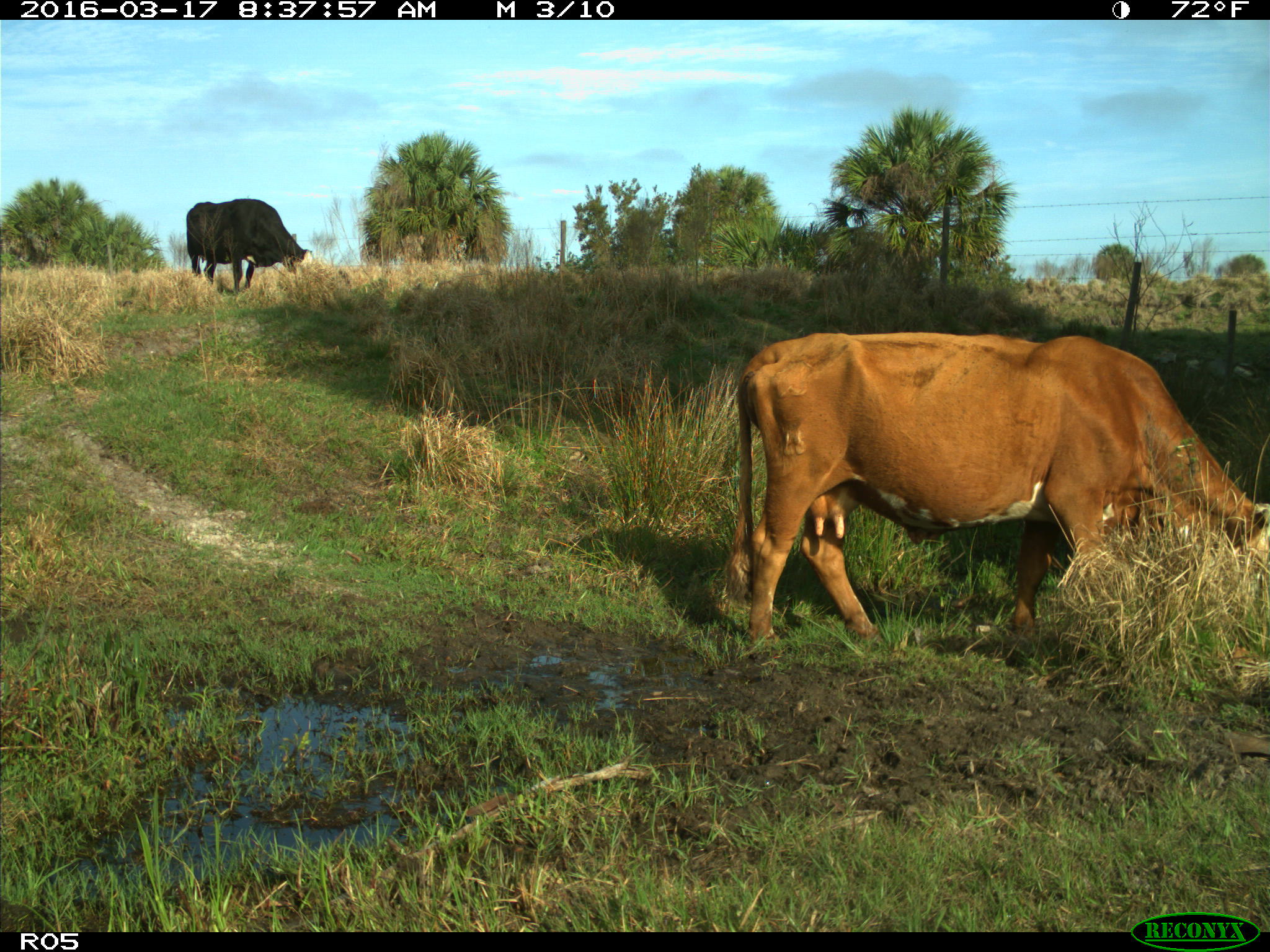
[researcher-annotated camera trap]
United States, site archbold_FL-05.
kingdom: Animalia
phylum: Chordata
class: Mammalia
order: Artiodactyla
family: Bovidae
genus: Bos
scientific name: Bos taurus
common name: domestic cow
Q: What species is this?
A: Bos taurus (domestic cow).